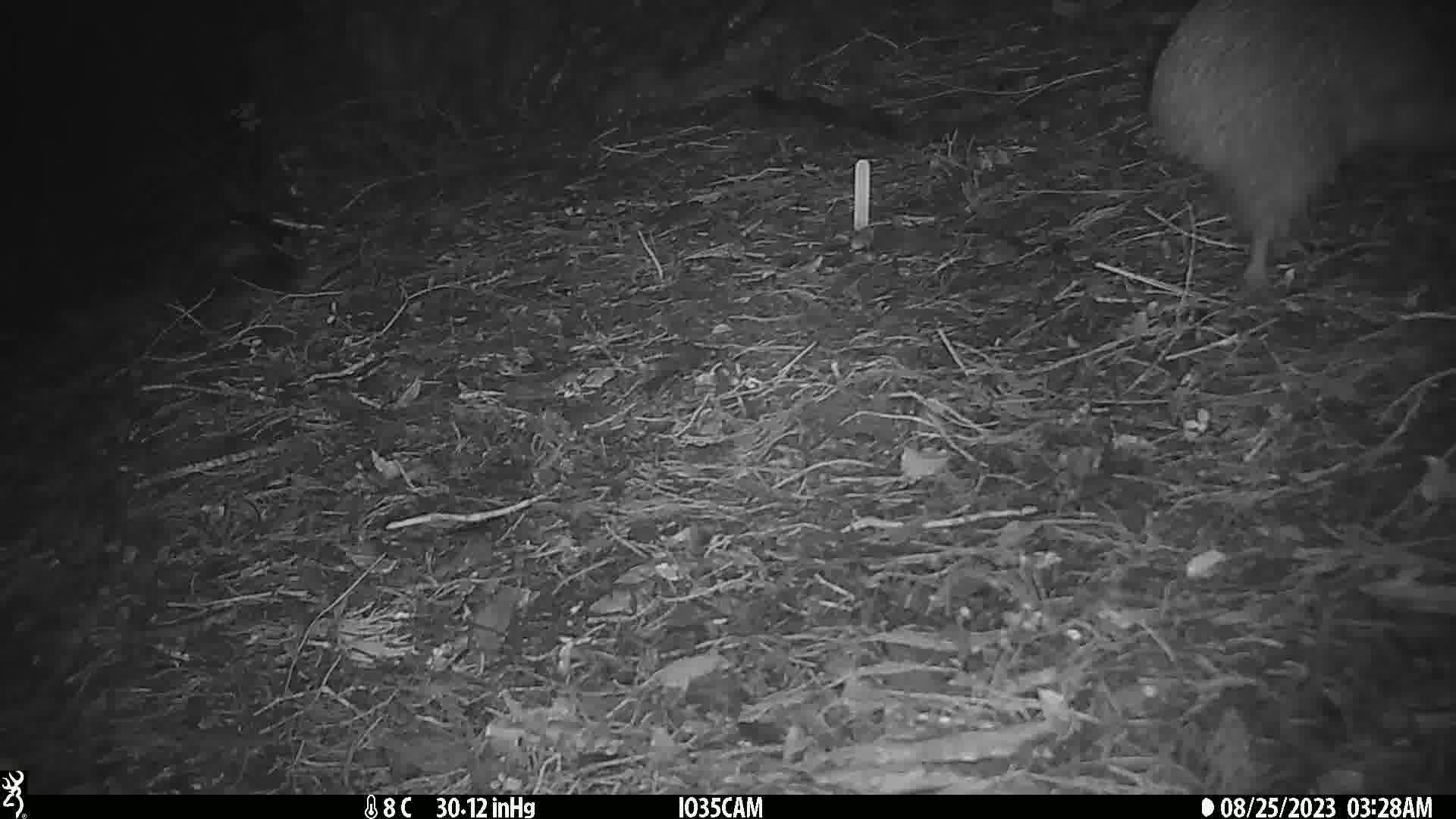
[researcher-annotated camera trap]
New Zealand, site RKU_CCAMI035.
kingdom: Animalia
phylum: Chordata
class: Aves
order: Apterygiformes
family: Apterygidae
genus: Apteryx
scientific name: Apteryx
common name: kiwi